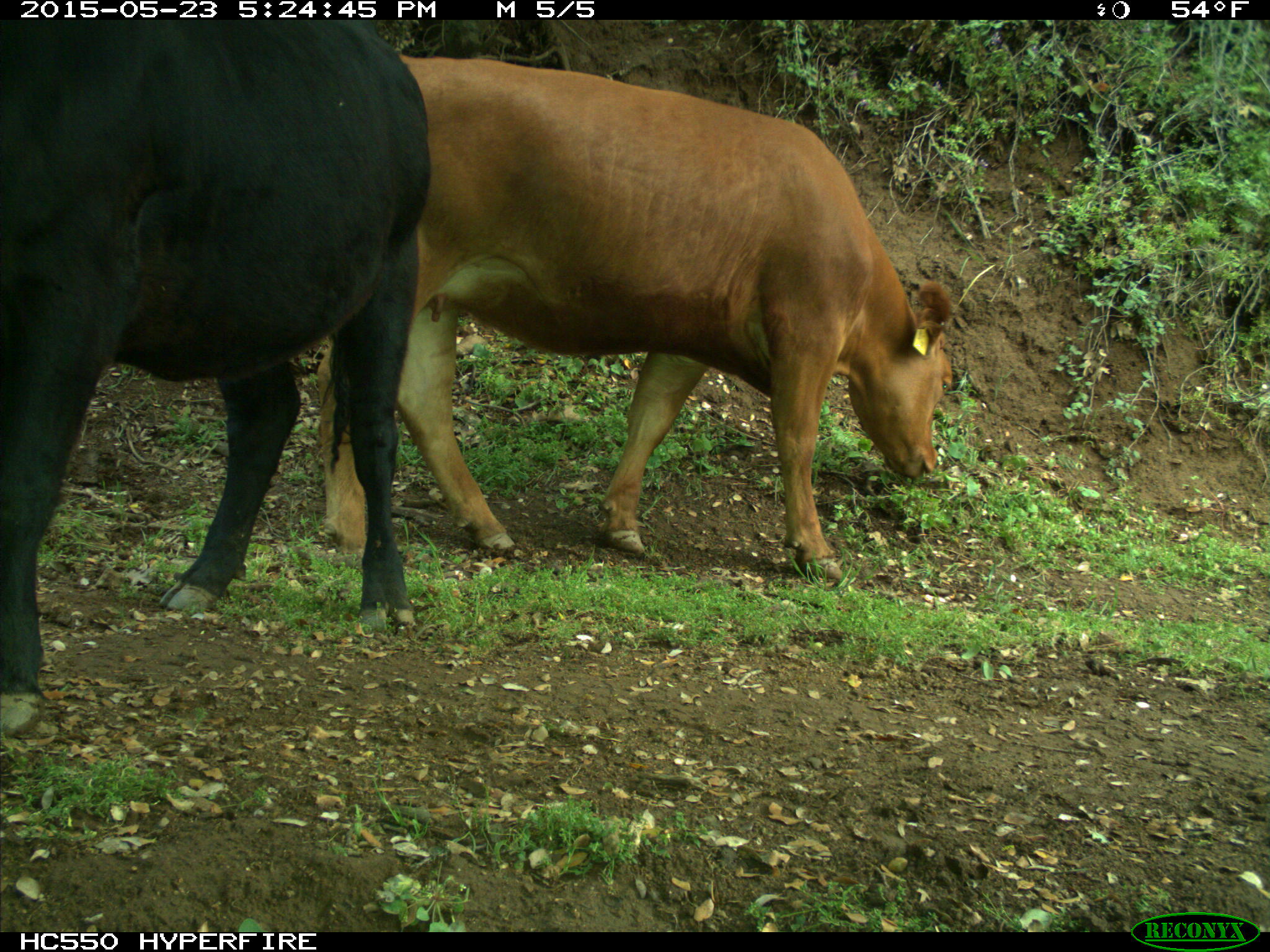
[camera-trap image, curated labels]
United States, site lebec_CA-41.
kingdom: Animalia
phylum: Chordata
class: Mammalia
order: Artiodactyla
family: Bovidae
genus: Bos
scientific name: Bos taurus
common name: domestic cow